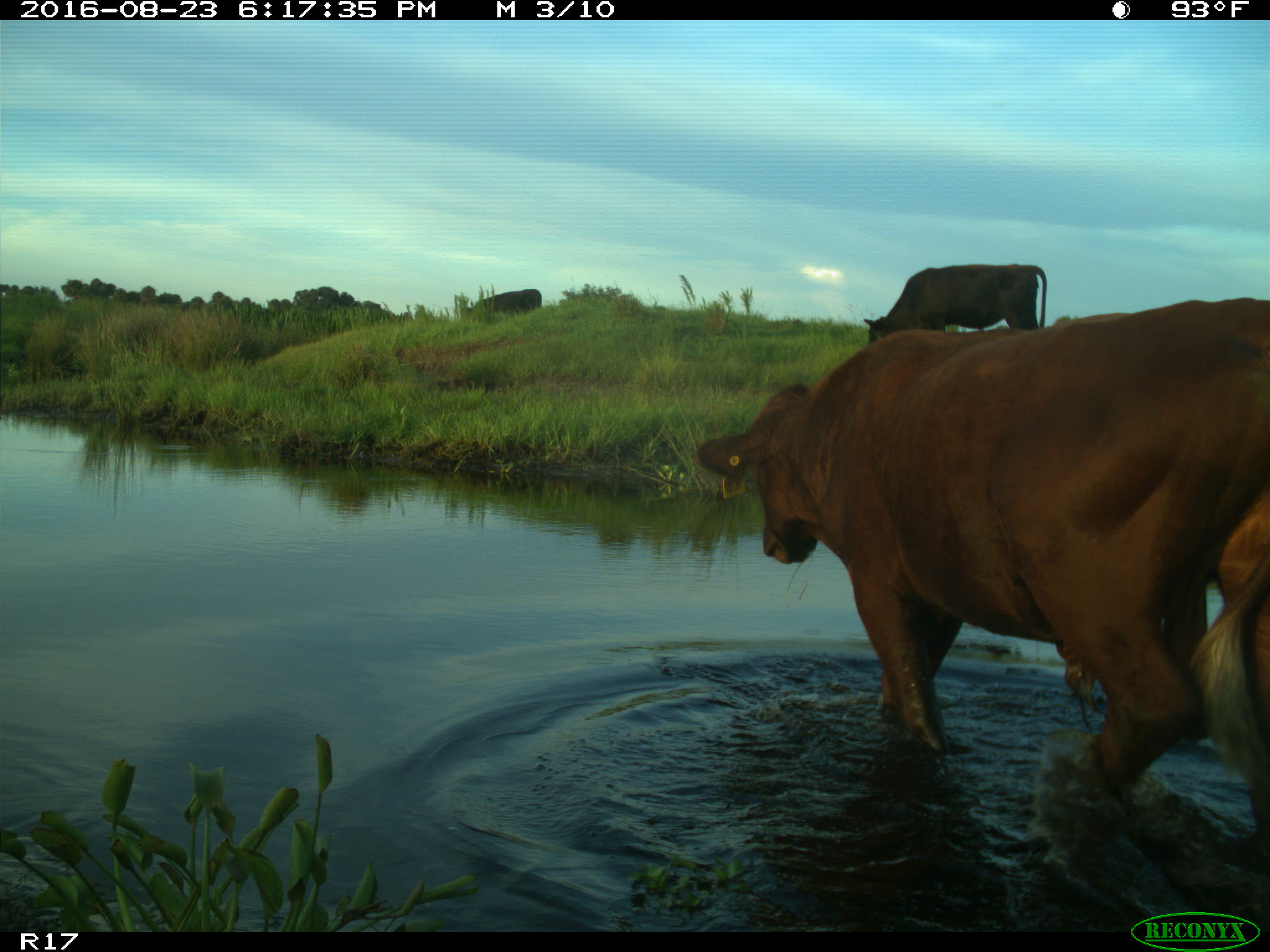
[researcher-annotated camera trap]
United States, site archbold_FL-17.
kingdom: Animalia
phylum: Chordata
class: Mammalia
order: Artiodactyla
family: Bovidae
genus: Bos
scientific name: Bos taurus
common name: domestic cow